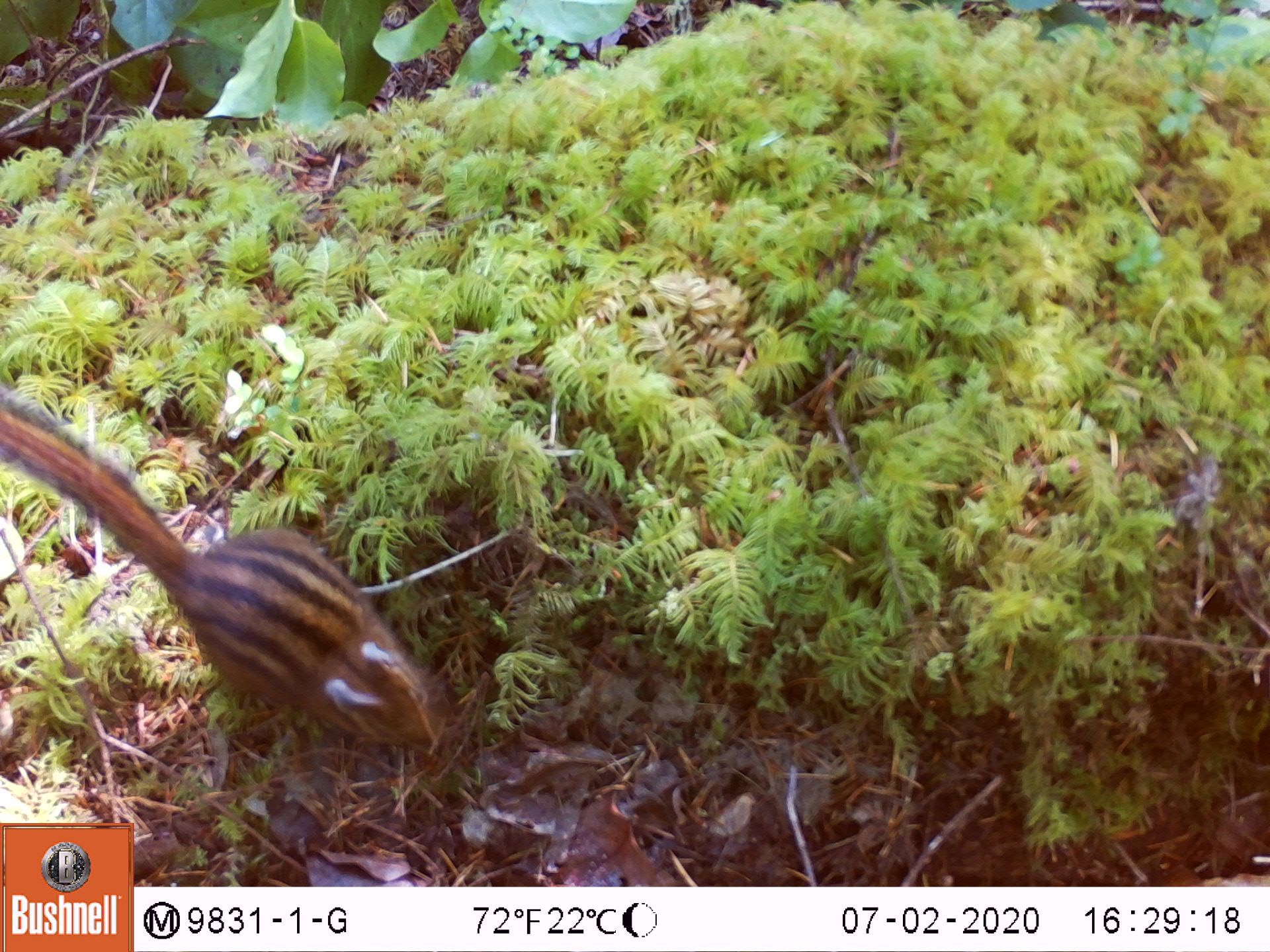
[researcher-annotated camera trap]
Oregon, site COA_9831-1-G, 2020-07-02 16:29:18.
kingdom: Animalia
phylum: Chordata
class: Mammalia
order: Rodentia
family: Sciuridae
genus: Neotamias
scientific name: Neotamias townsendii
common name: townsend's chipmunk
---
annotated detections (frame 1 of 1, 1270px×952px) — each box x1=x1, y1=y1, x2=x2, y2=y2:
townsend's chipmunk: x1=5, y1=384, x2=439, y2=767